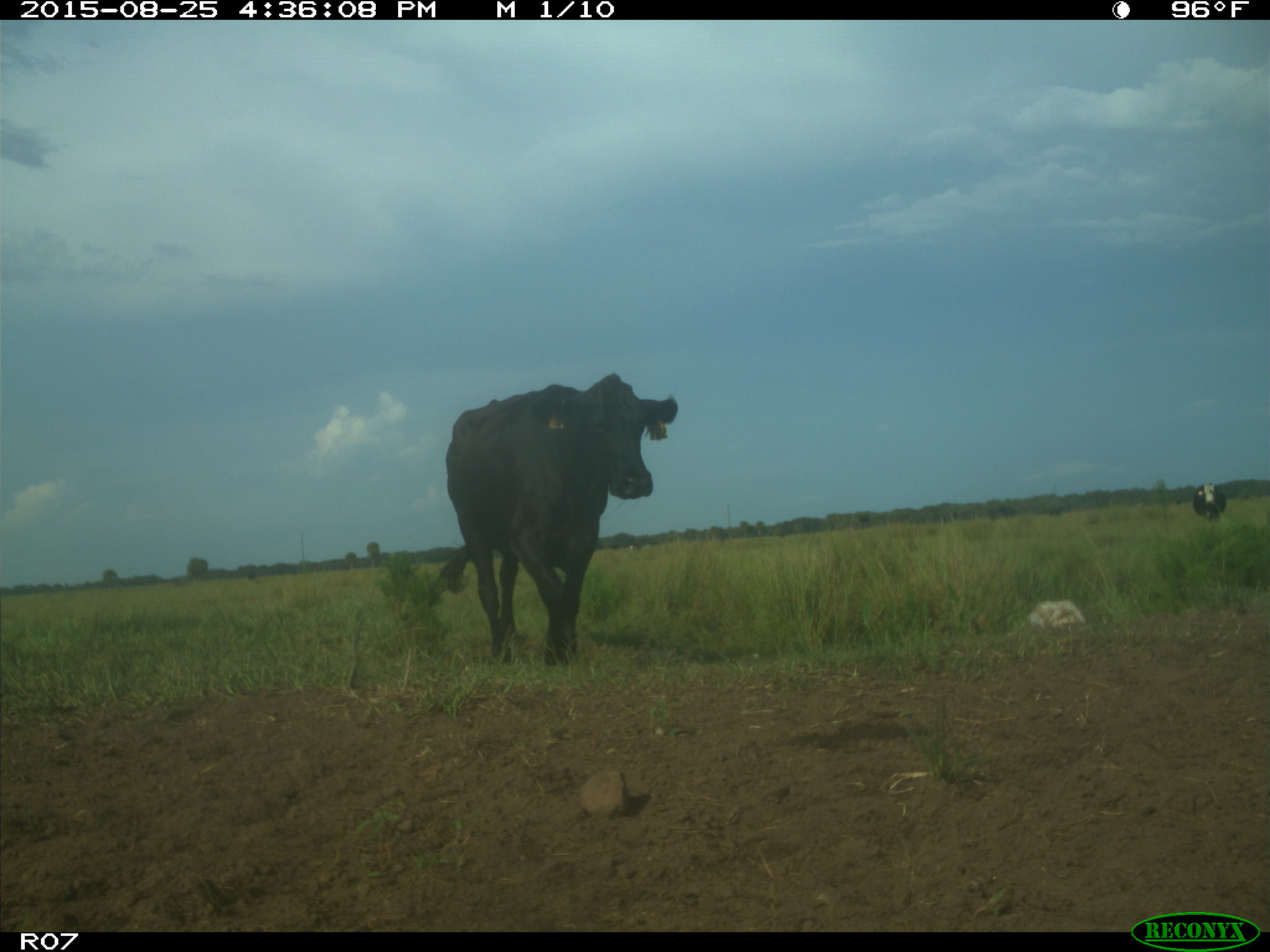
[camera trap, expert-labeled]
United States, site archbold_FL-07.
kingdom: Animalia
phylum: Chordata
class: Mammalia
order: Artiodactyla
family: Bovidae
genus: Bos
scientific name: Bos taurus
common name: domestic cow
Bos taurus (domestic cow).